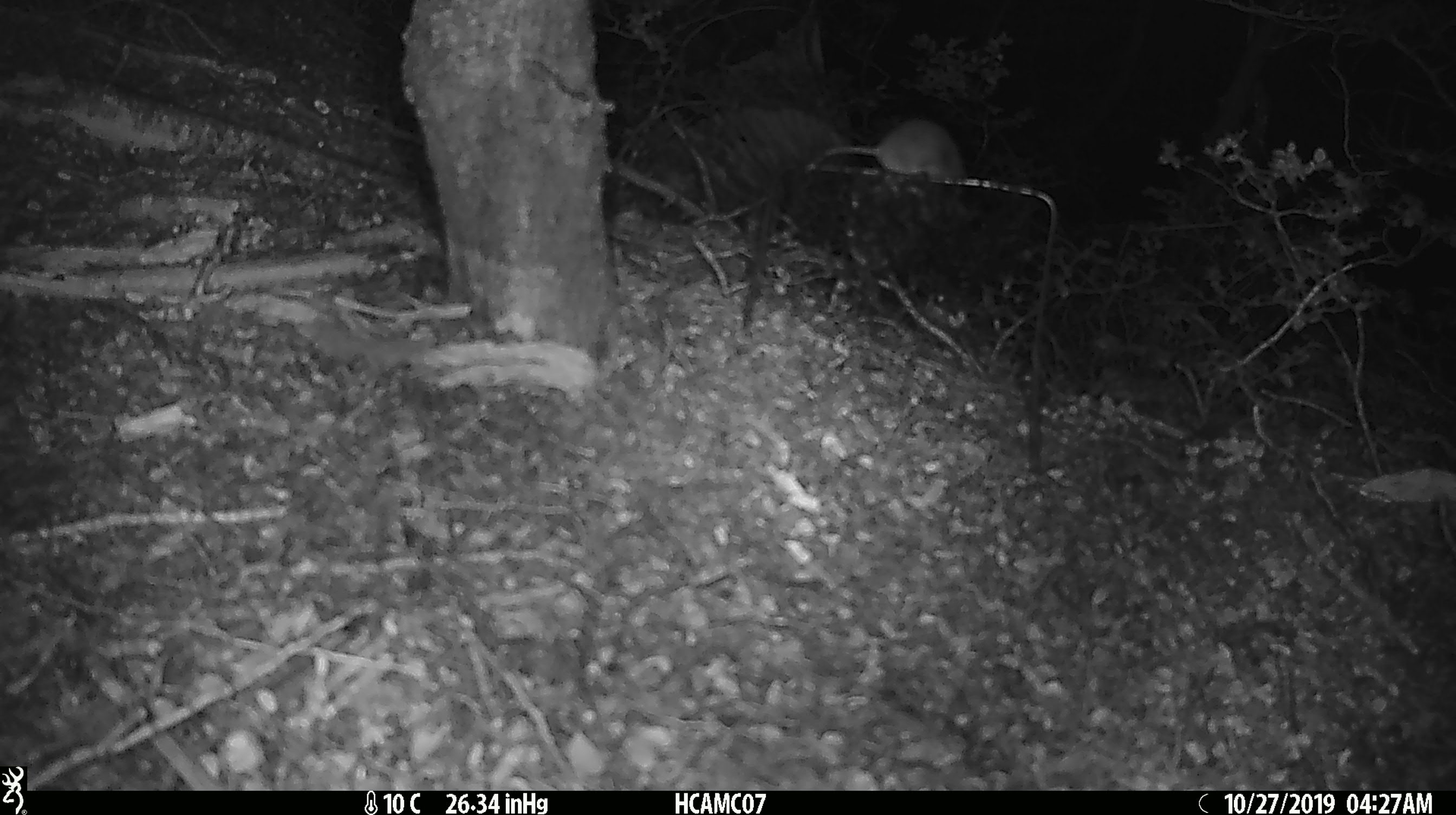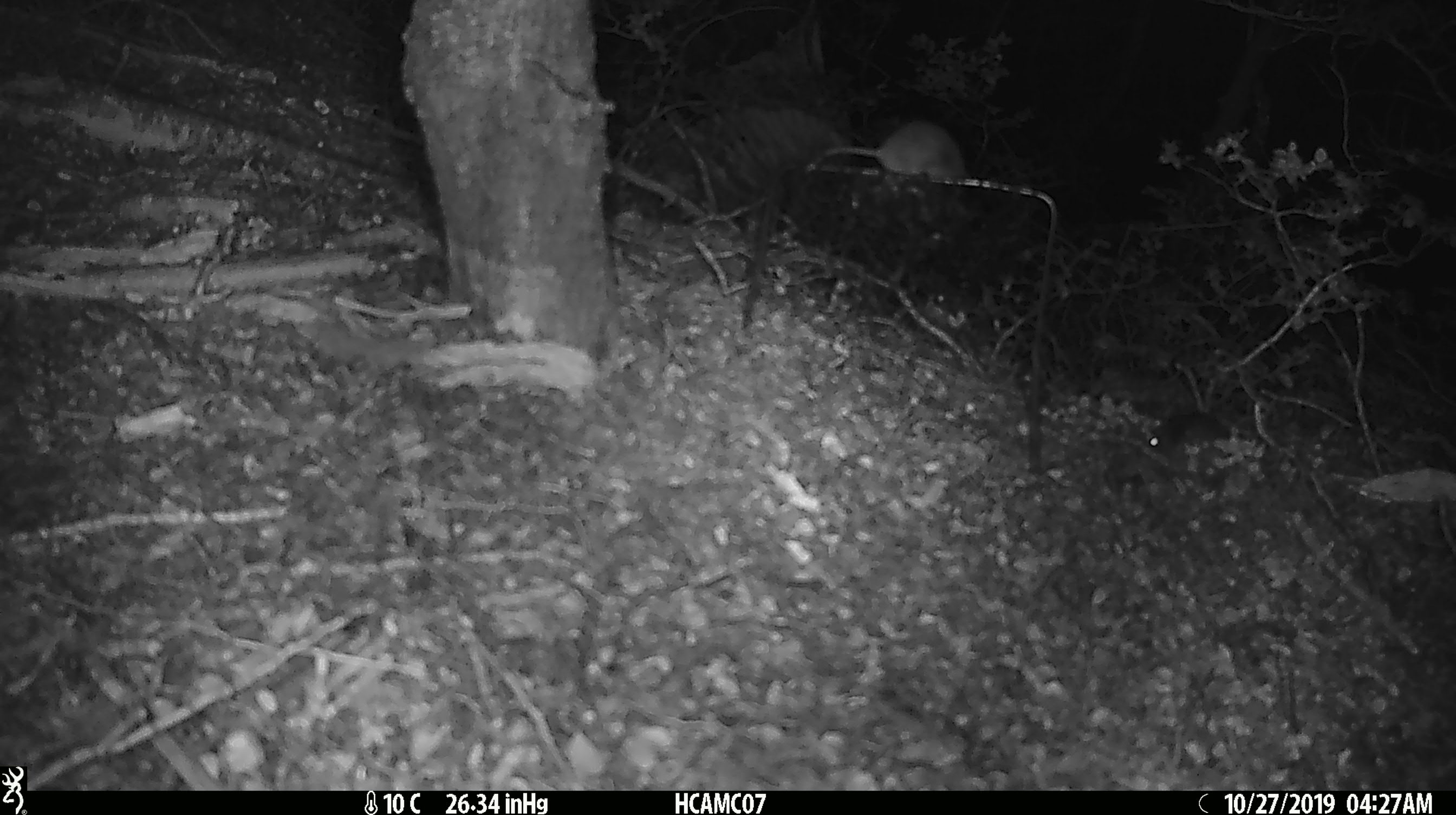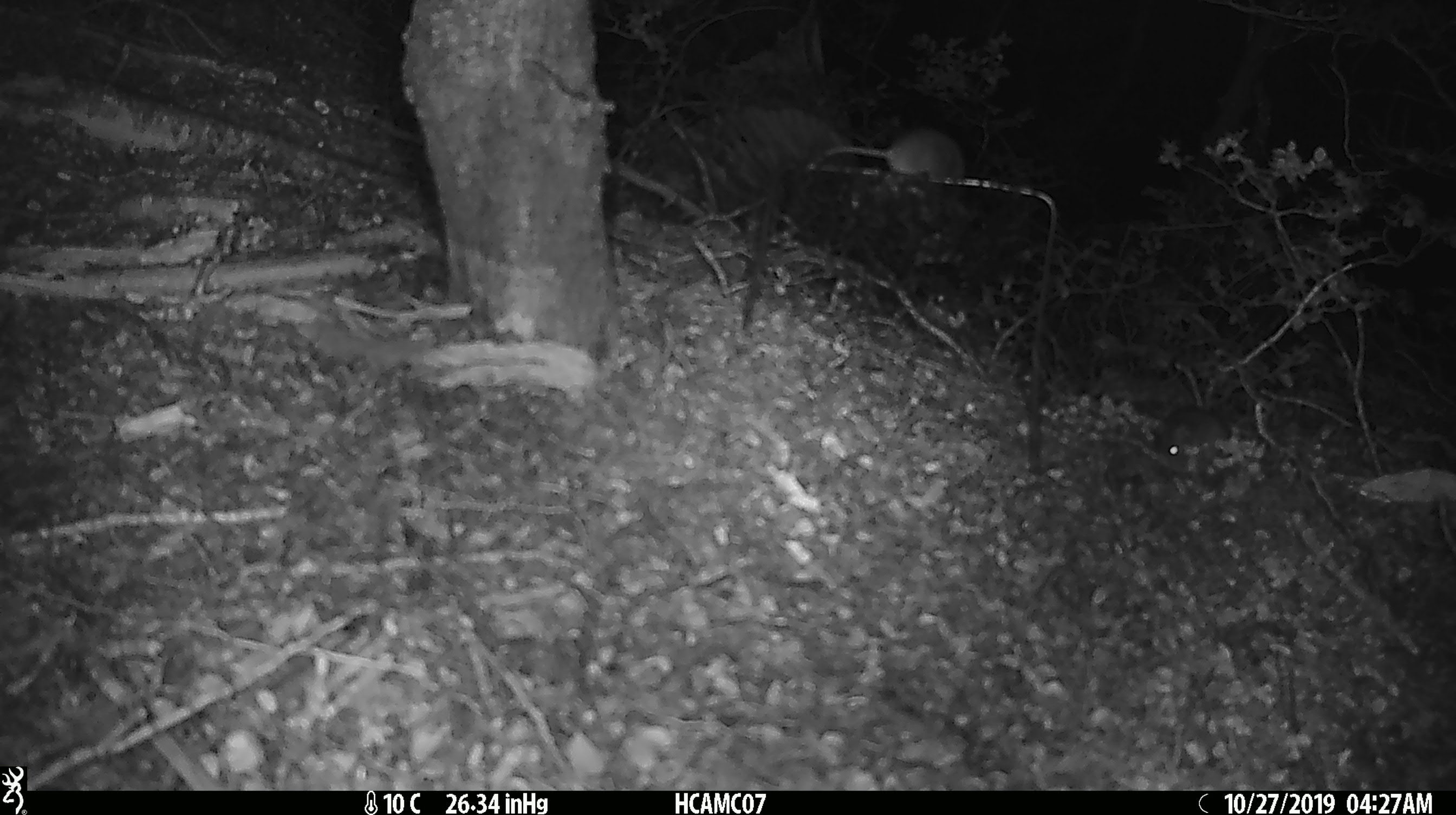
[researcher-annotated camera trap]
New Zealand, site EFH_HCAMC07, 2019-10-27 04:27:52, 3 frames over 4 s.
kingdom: Animalia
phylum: Chordata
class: Mammalia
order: Rodentia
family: Muridae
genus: Mus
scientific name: Mus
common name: mouse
Mouse (Mus).